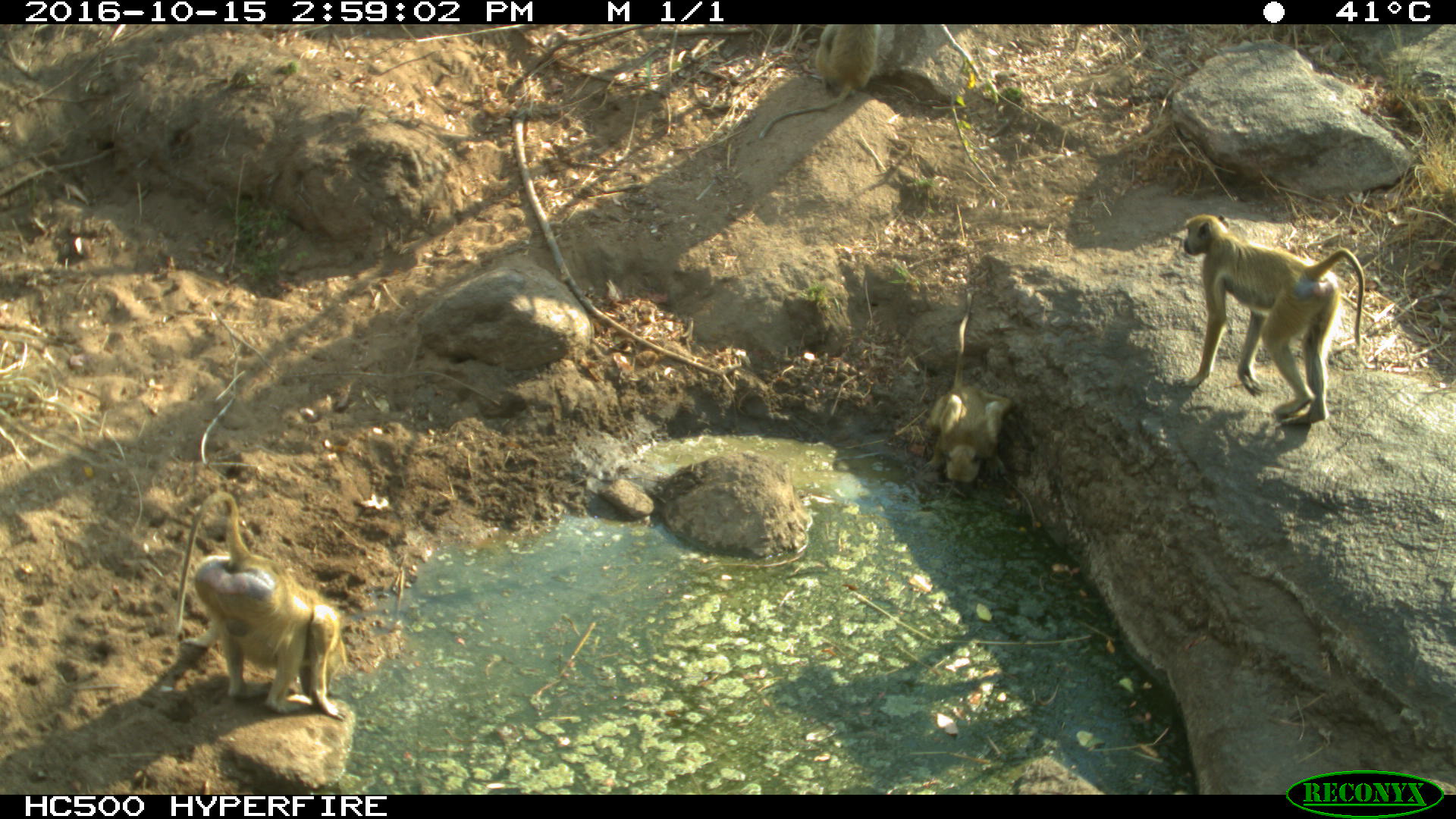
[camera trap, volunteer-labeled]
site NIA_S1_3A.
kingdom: Animalia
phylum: Chordata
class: Mammalia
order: Primates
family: Cercopithecidae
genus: Papio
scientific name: Papio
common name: baboon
Baboon (Papio), count 3. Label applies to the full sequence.